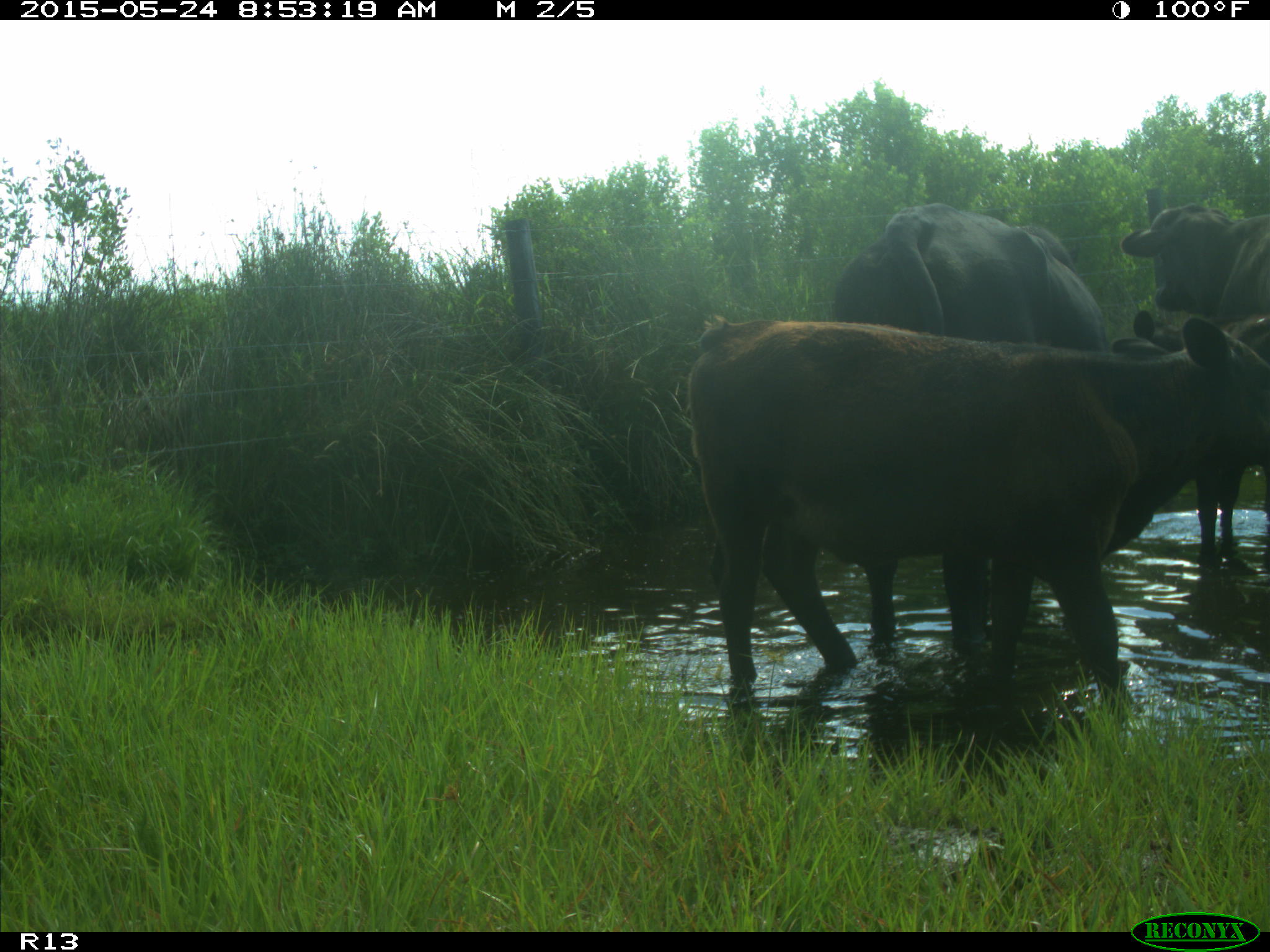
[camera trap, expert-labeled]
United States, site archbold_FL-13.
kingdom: Animalia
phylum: Chordata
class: Mammalia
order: Artiodactyla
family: Bovidae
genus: Bos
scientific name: Bos taurus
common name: domestic cow